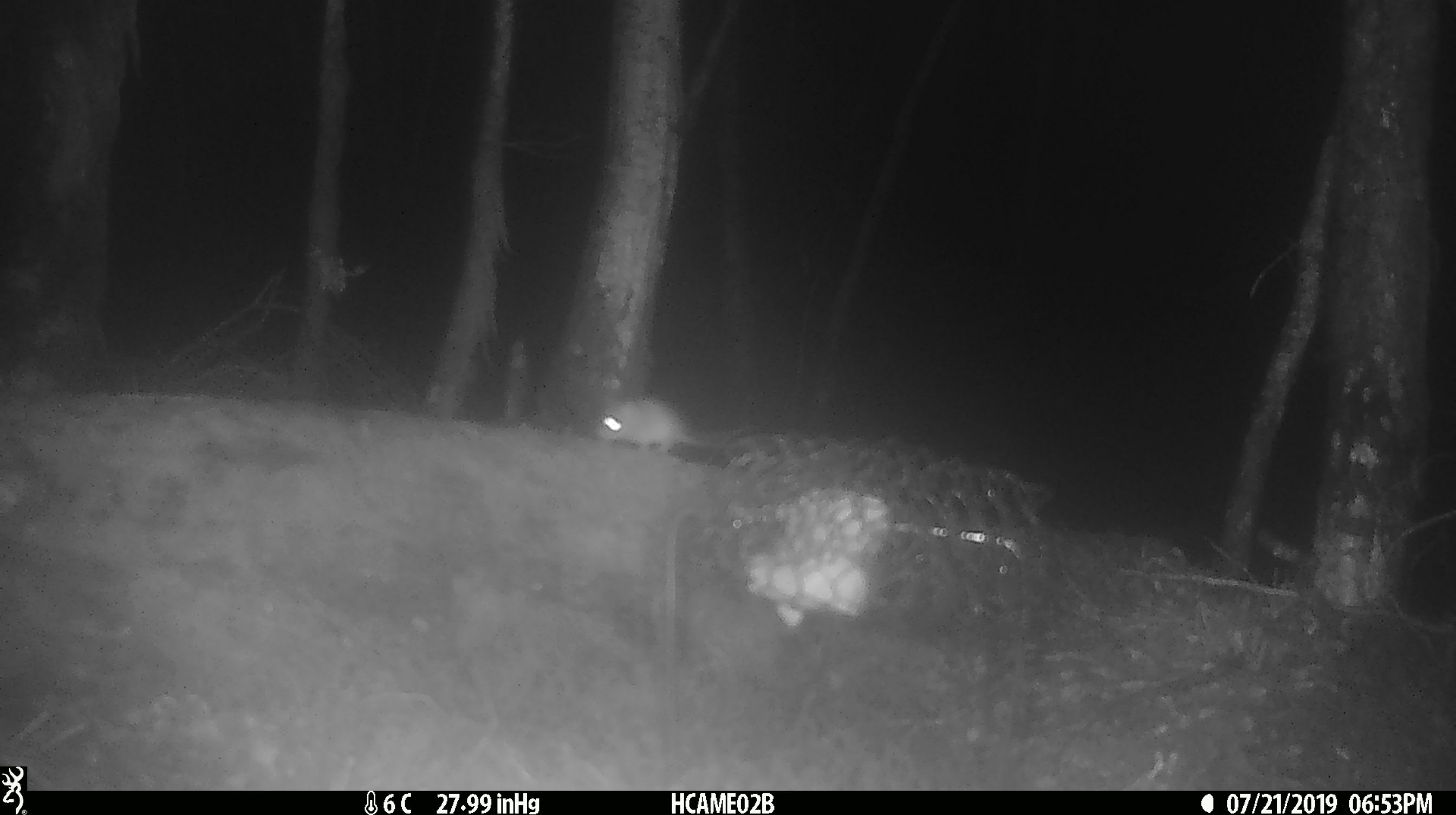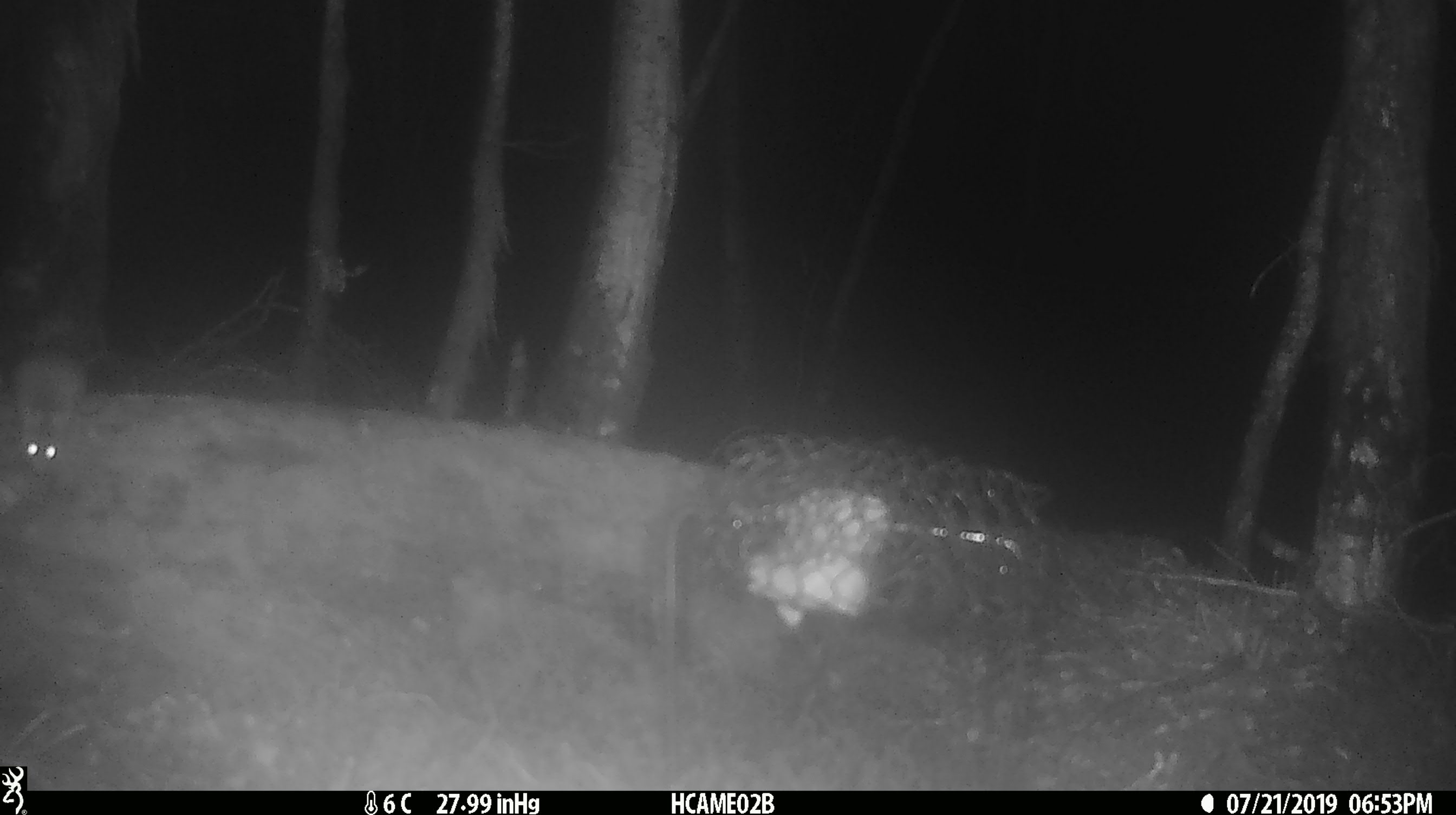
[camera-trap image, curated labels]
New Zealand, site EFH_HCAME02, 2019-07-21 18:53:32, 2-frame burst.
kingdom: Animalia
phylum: Chordata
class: Mammalia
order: Rodentia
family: Muridae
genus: Mus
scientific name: Mus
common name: mouse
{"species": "mouse (Mus)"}